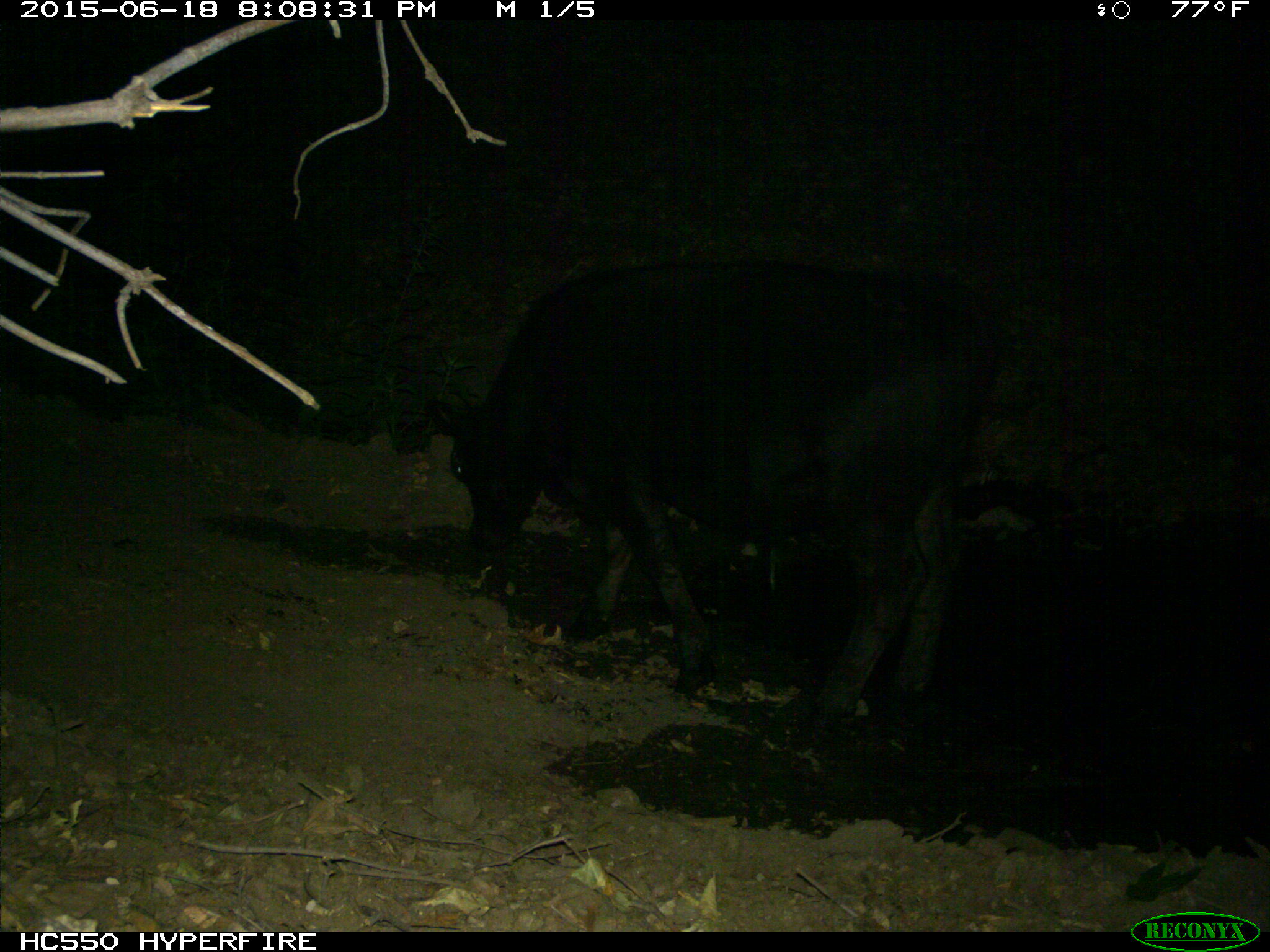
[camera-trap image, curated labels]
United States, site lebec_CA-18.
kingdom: Animalia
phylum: Chordata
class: Mammalia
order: Artiodactyla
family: Bovidae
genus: Bos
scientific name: Bos taurus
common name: domestic cow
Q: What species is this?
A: Bos taurus (domestic cow).